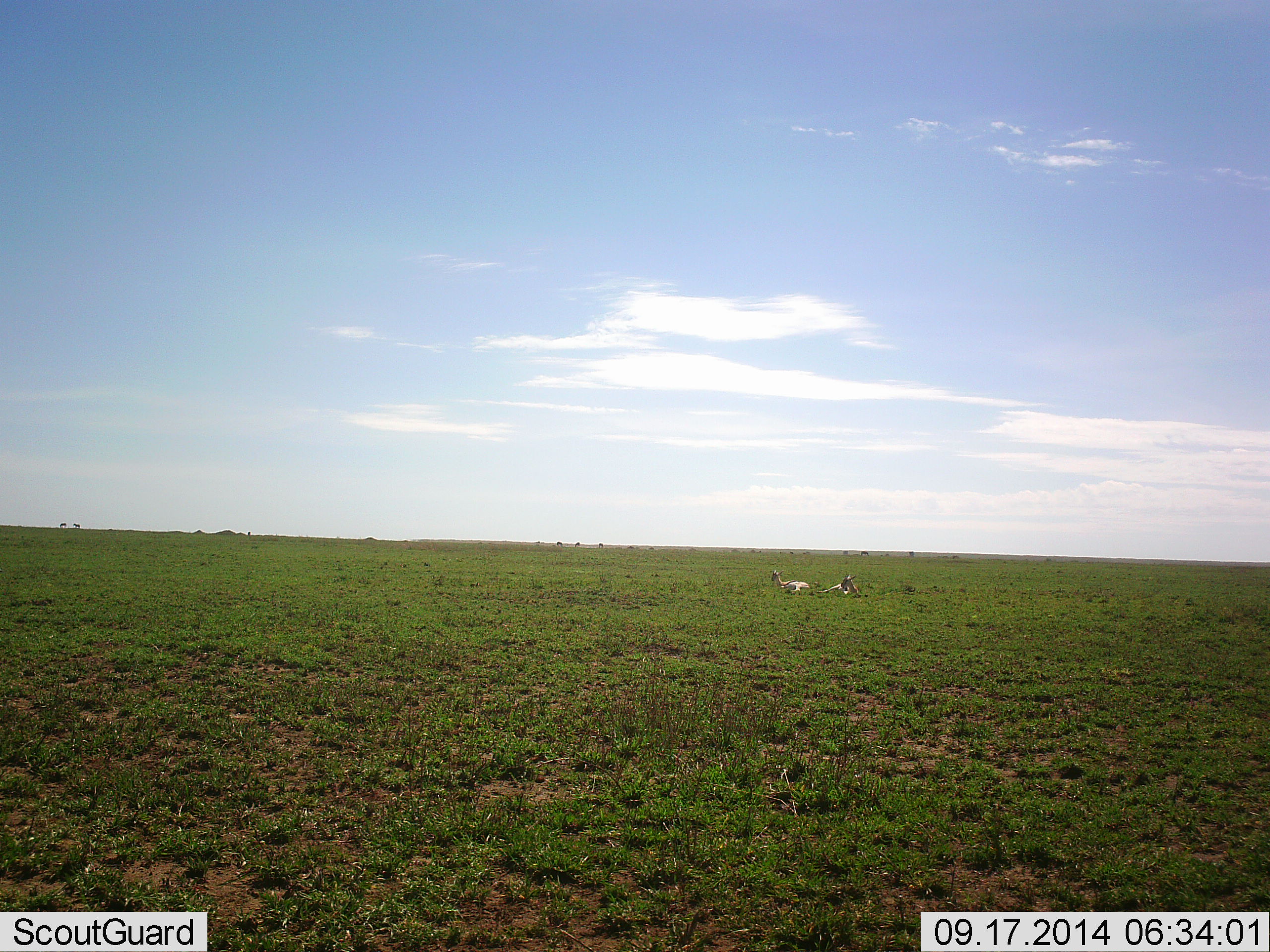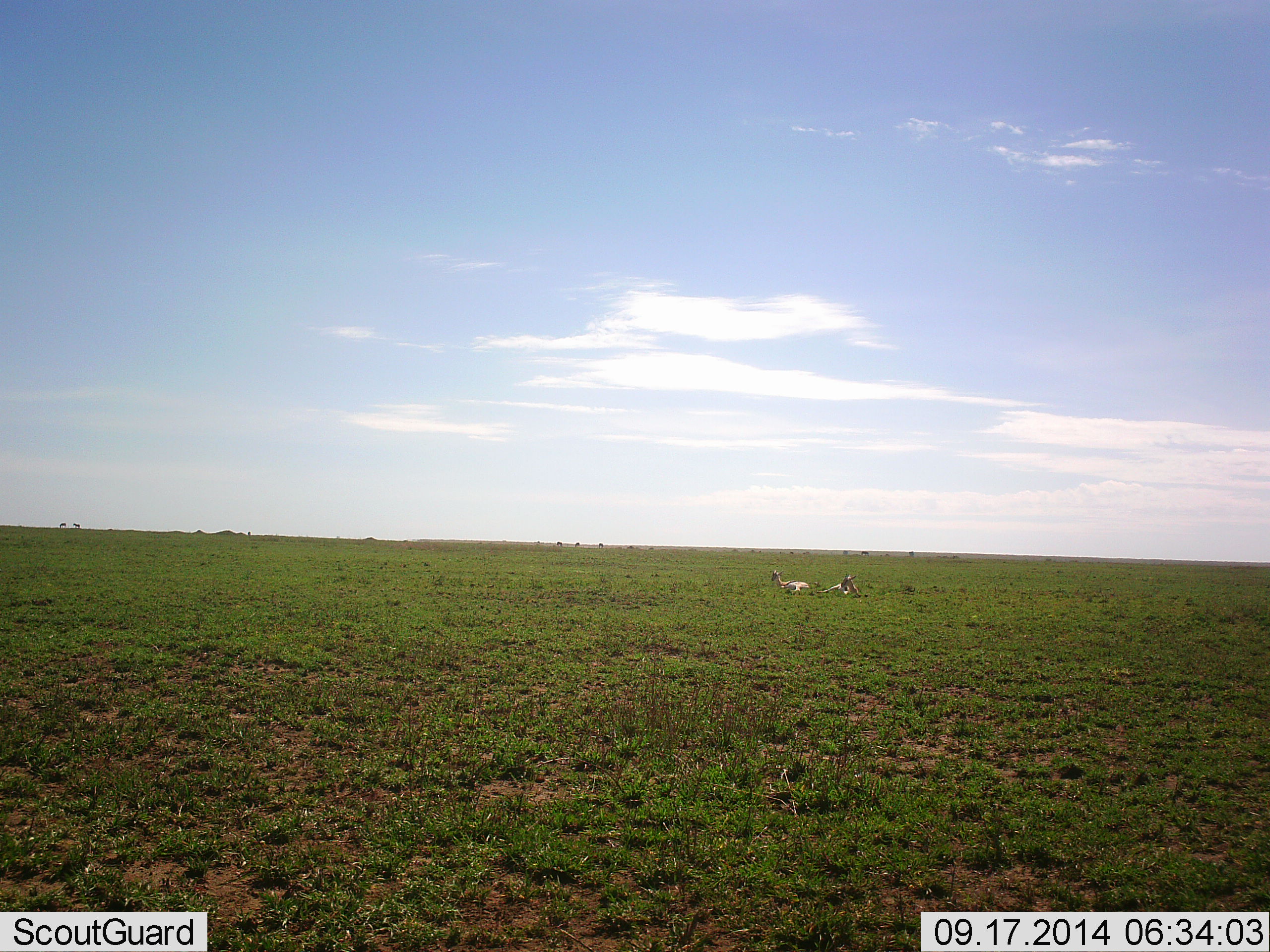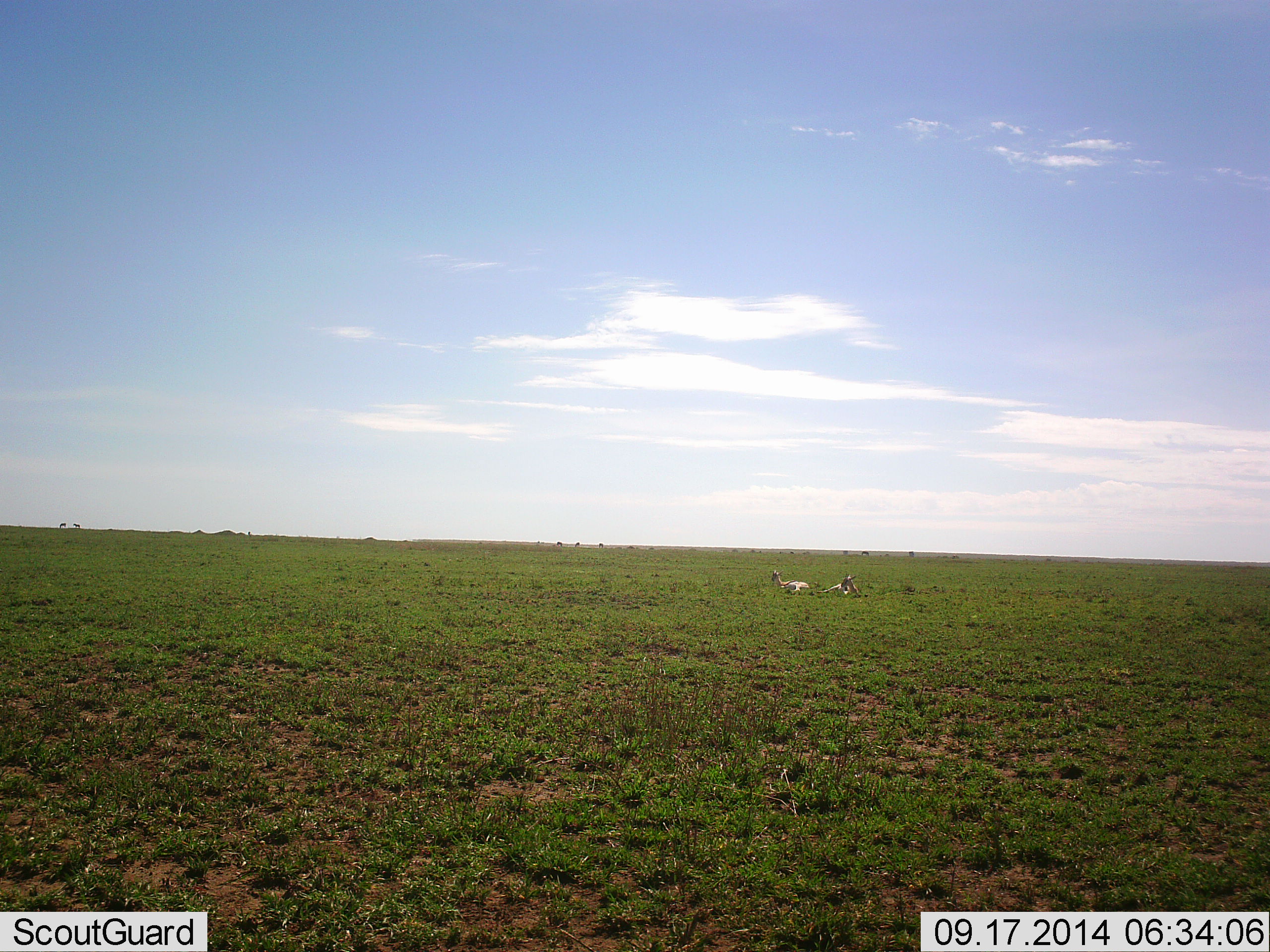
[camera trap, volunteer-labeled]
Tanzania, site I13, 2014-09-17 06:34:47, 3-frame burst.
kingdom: Animalia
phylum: Chordata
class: Mammalia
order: Artiodactyla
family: Bovidae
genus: Eudorcas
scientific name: Eudorcas thomsonii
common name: thomson's gazelle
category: gazellethomsons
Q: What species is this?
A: Gazellethomsons (thomson's gazelle) (Eudorcas thomsonii).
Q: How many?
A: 2.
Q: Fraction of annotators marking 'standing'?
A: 14%.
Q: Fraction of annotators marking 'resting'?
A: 100%.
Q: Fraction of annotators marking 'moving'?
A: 0%.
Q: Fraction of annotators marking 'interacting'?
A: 0%.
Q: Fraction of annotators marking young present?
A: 14%.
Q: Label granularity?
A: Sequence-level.